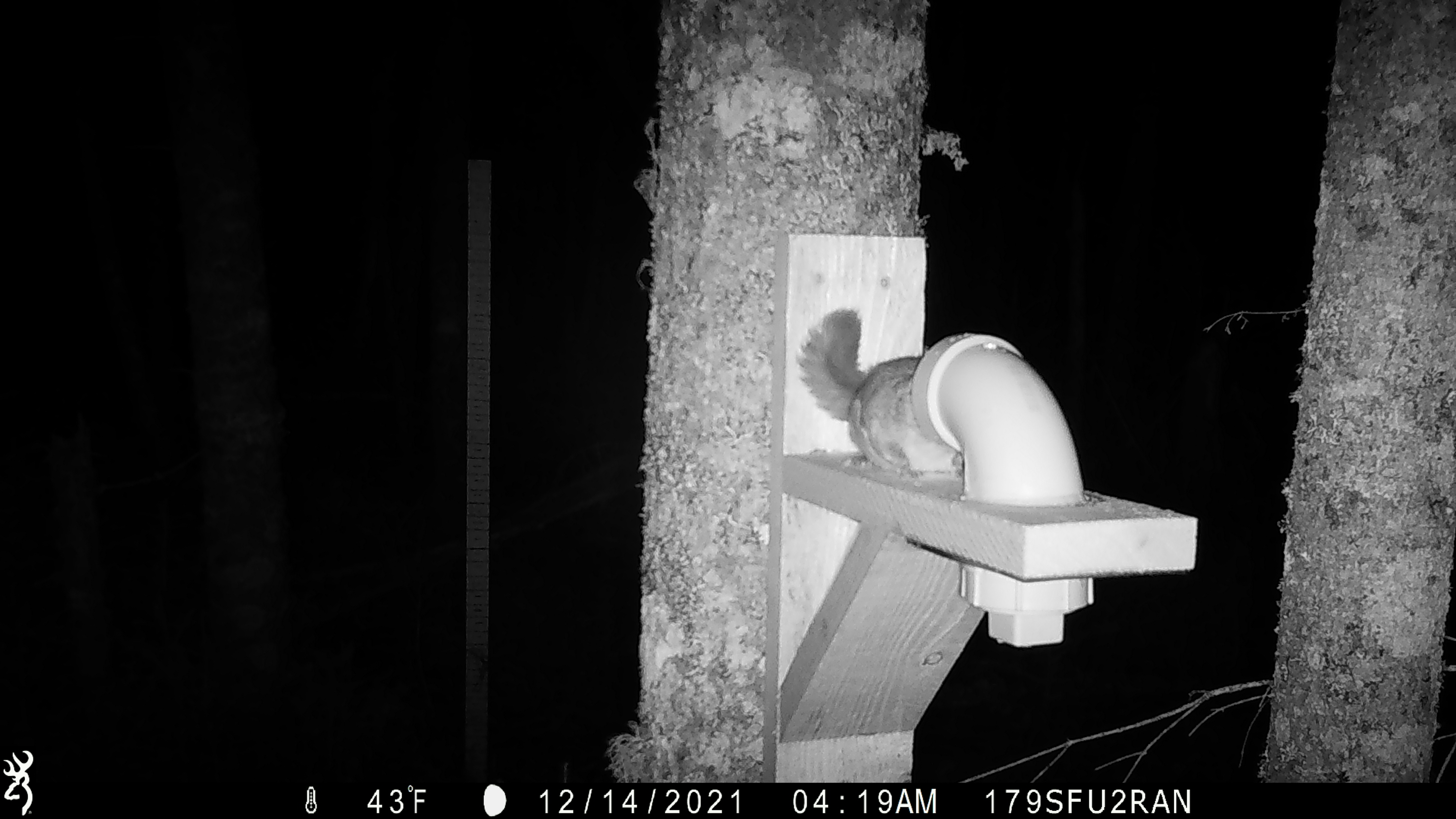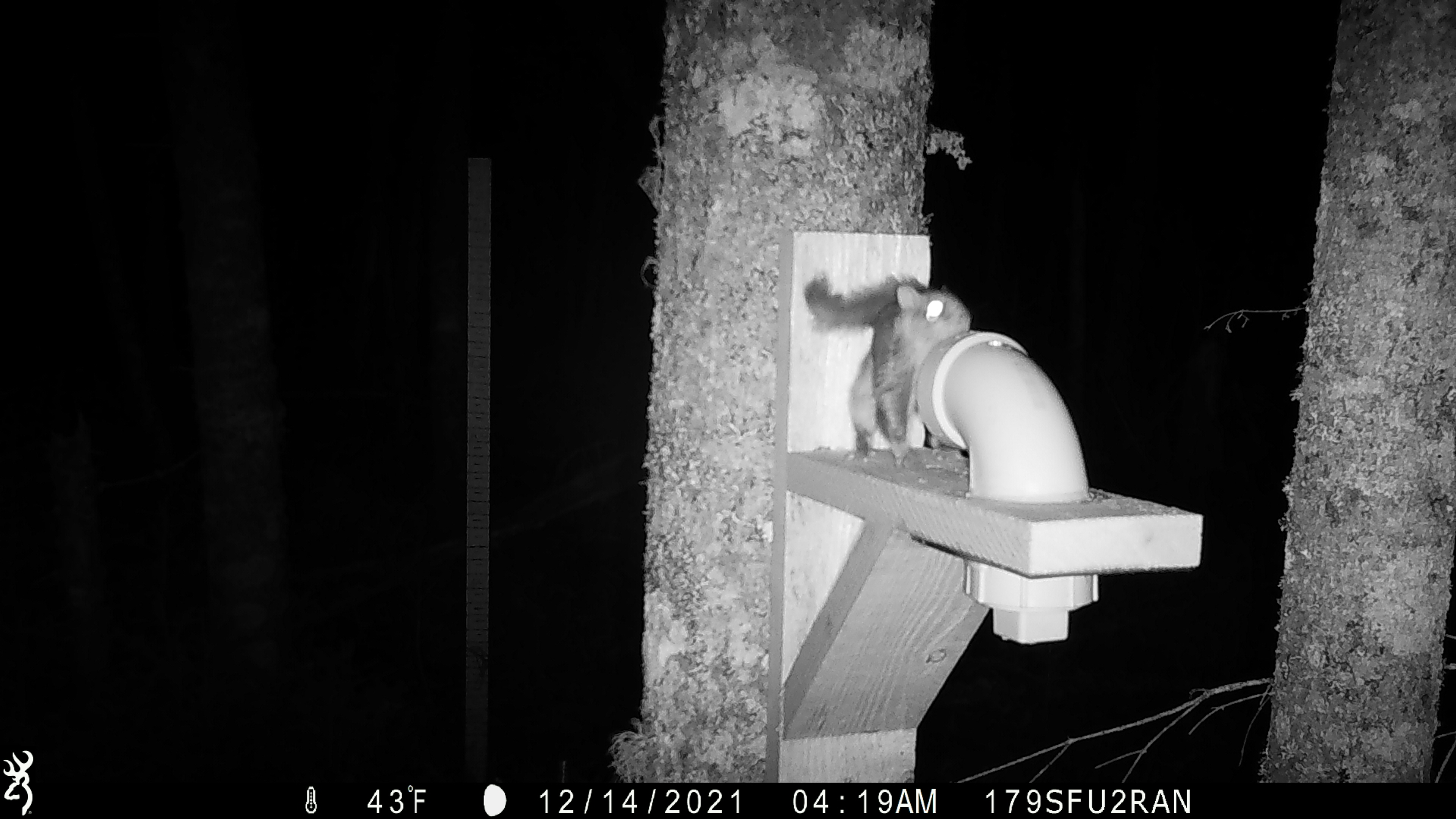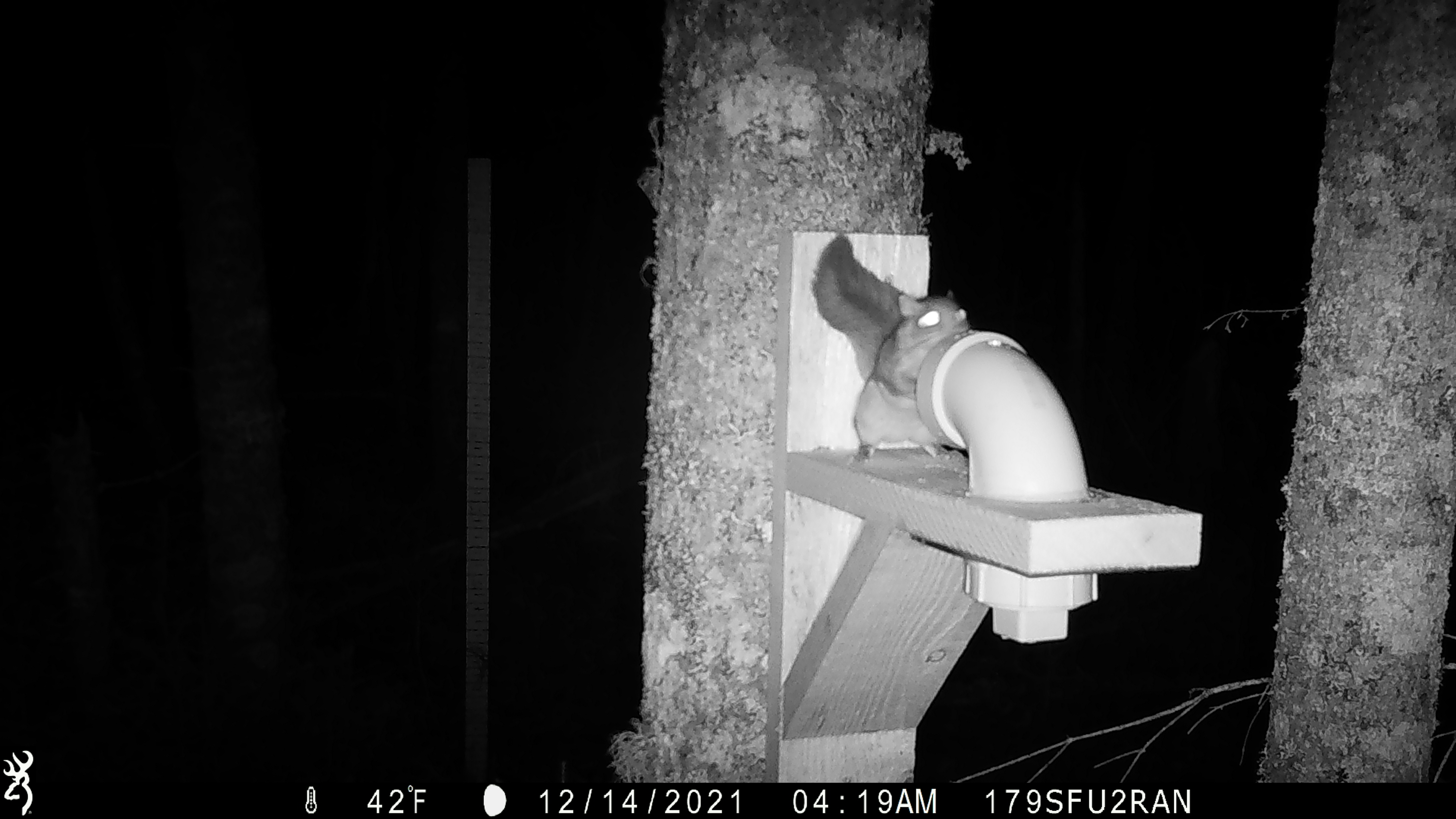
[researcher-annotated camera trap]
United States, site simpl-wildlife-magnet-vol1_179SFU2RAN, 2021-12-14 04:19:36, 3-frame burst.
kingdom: Animalia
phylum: Chordata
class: Mammalia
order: Rodentia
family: Sciuridae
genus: Glaucomys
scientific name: Glaucomys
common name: flying squirrel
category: flying squirrel sp.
Flying squirrel sp. (flying squirrel) (Glaucomys).